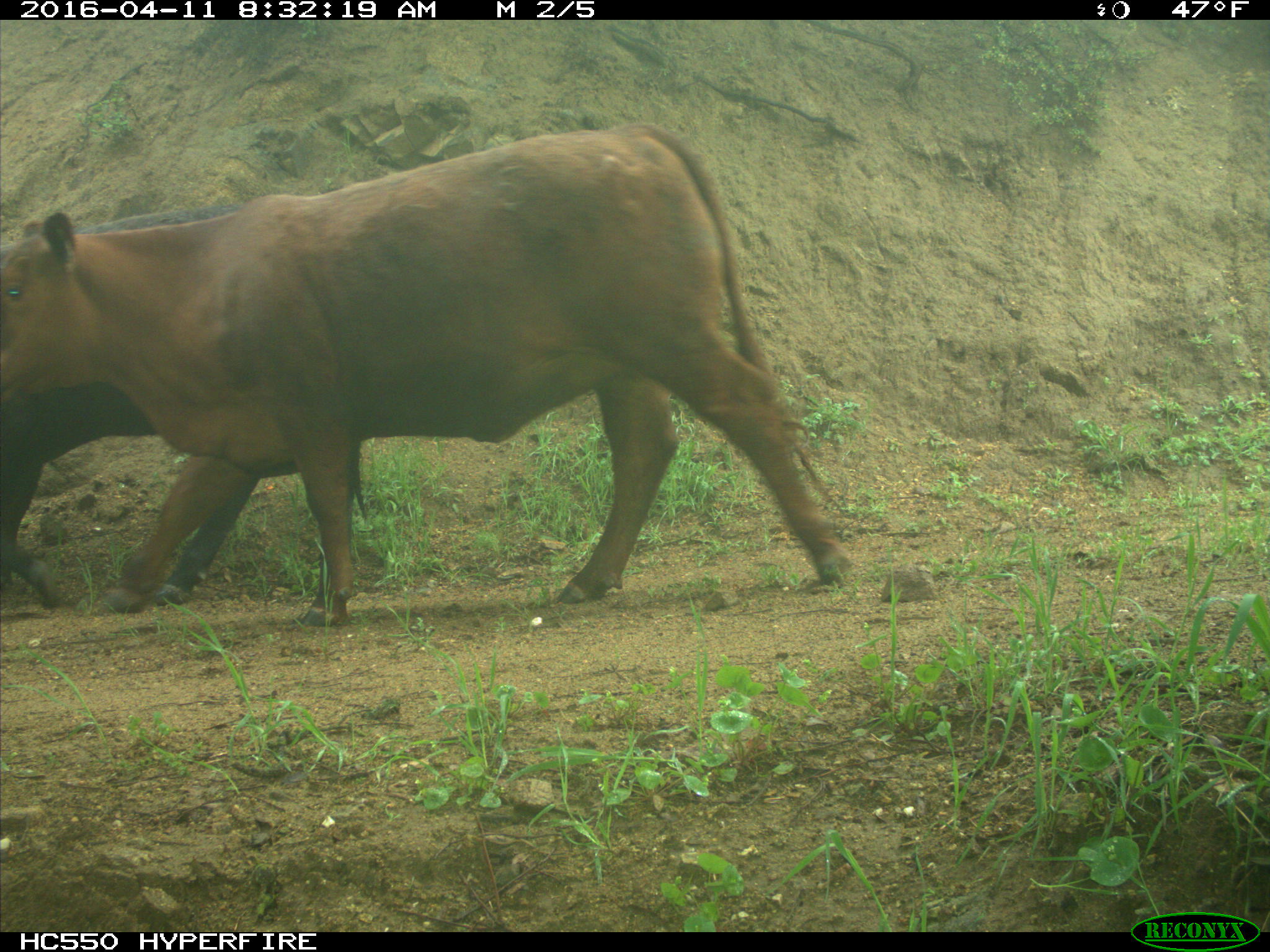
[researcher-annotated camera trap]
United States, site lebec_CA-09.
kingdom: Animalia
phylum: Chordata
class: Mammalia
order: Artiodactyla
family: Bovidae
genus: Bos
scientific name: Bos taurus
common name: domestic cow